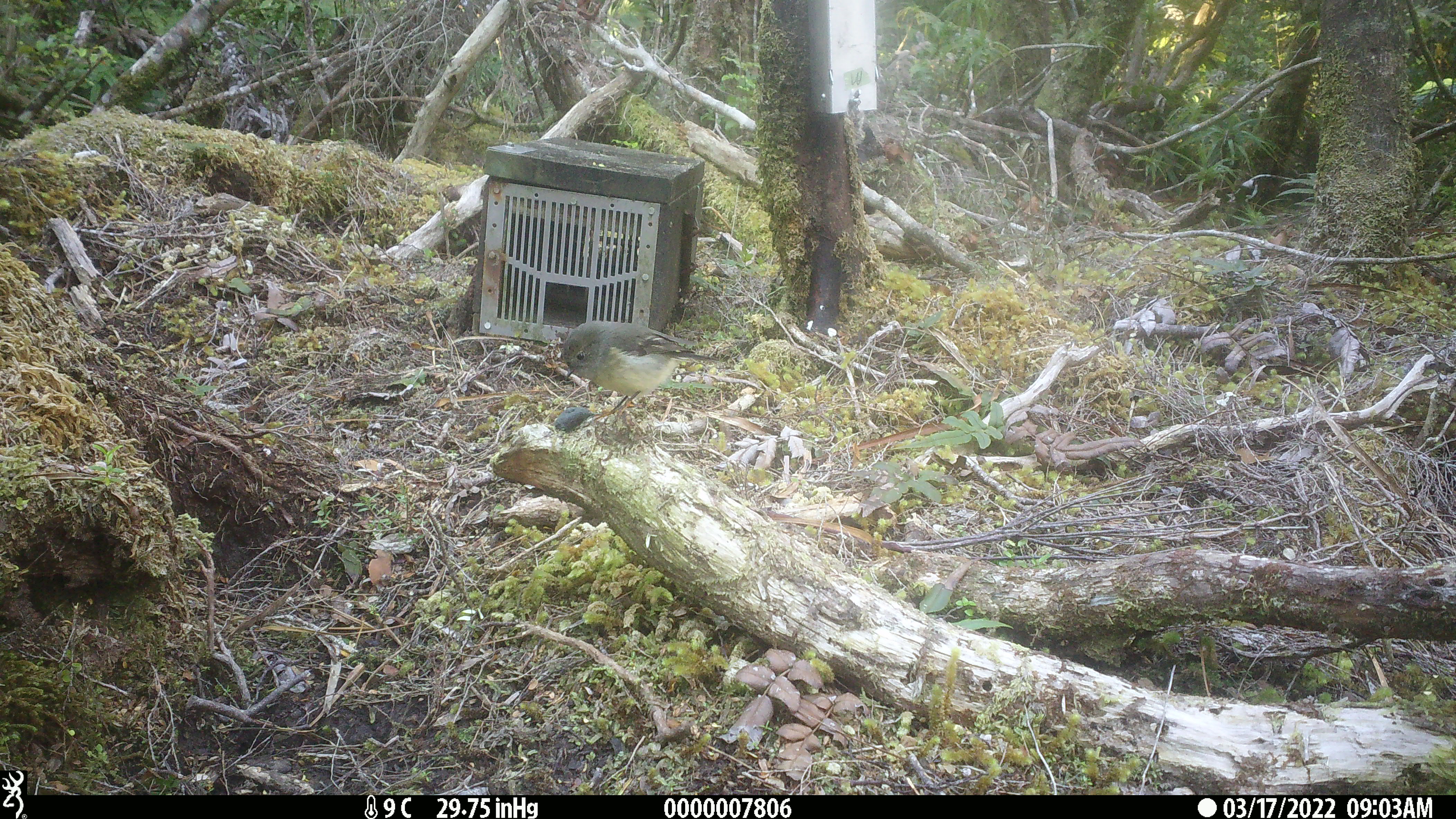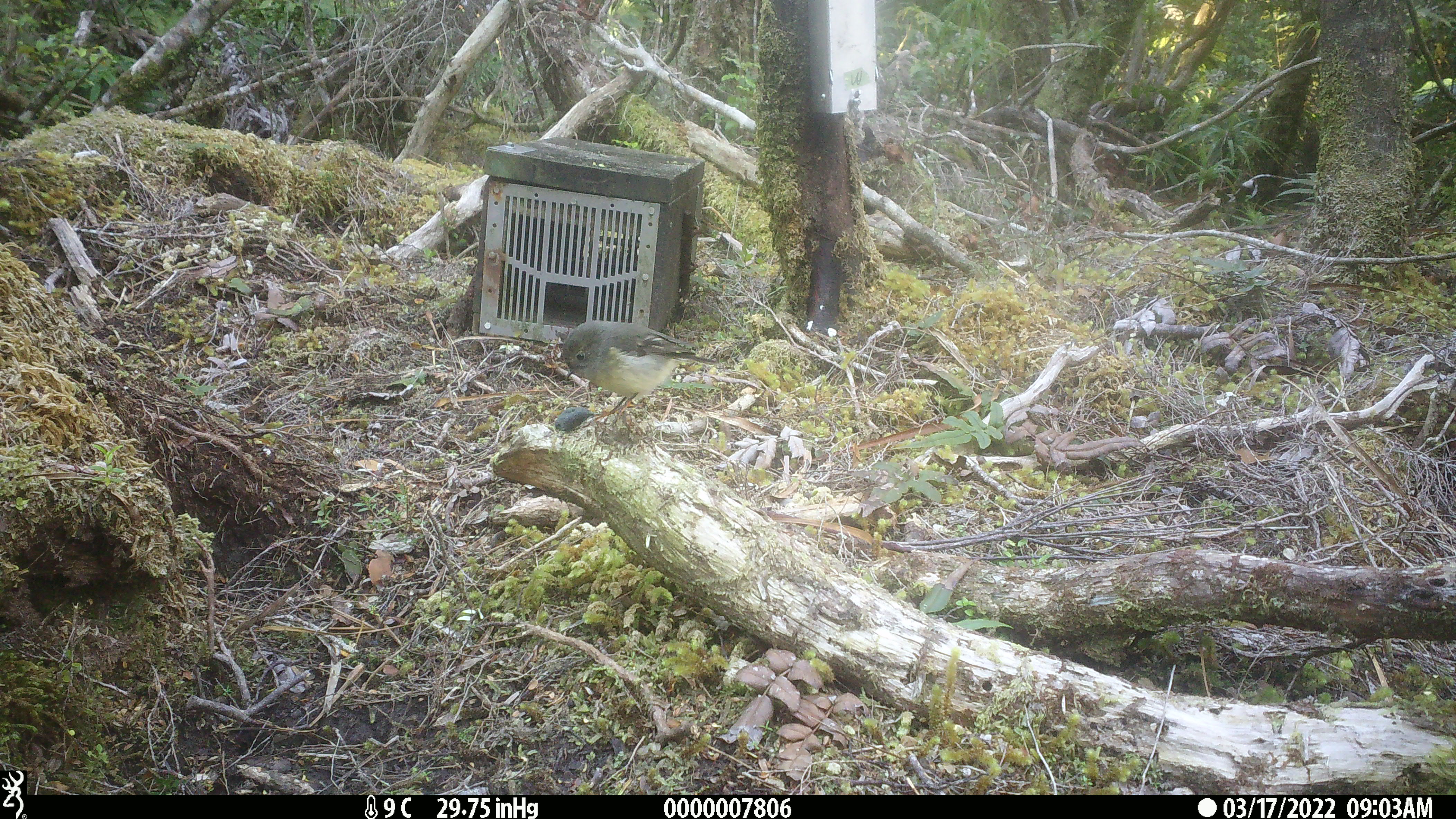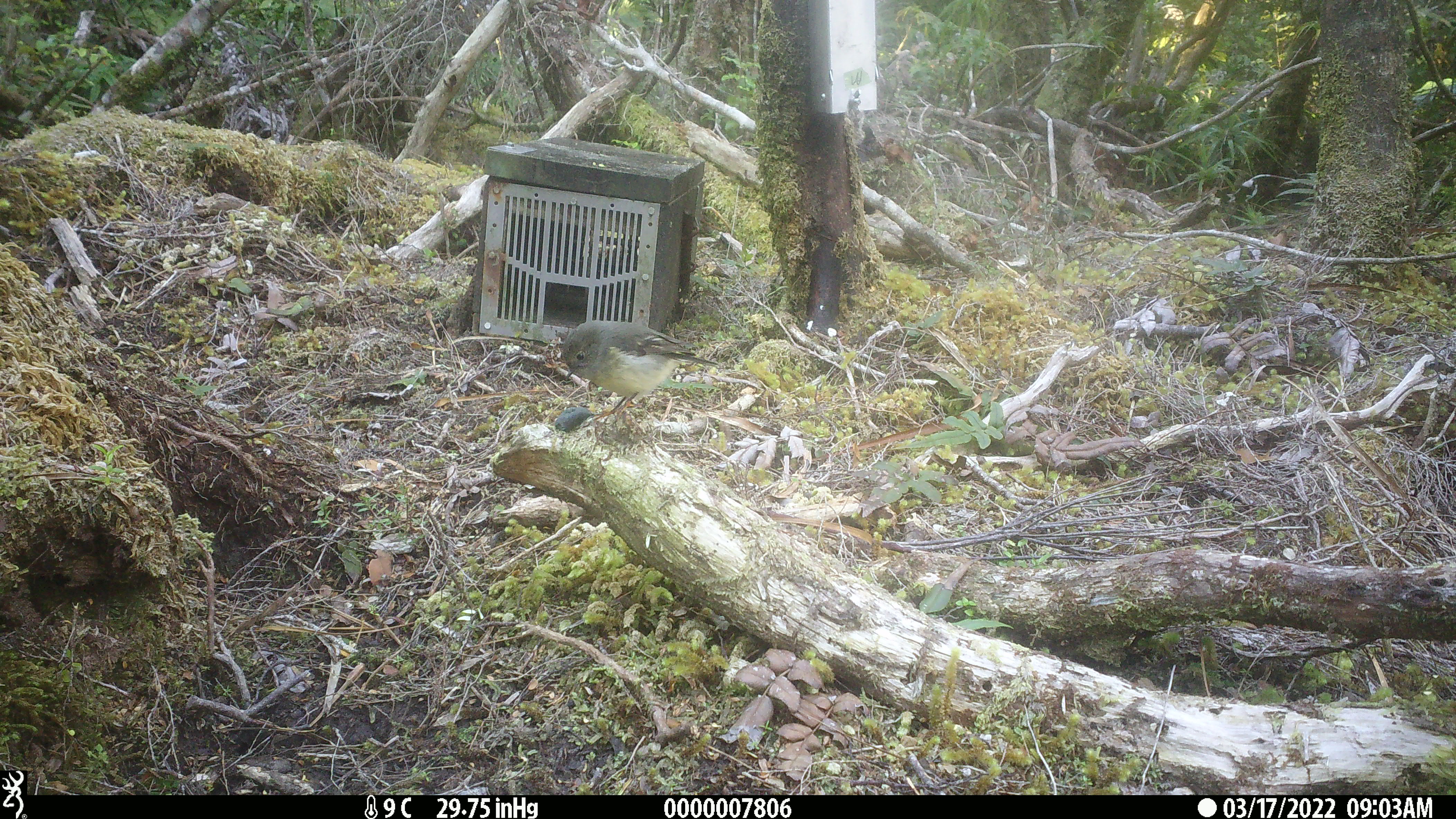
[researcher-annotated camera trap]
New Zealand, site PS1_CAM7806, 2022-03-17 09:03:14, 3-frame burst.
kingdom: Animalia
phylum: Chordata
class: Aves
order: Passeriformes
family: Petroicidae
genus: Petroica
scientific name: Petroica macrocephala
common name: tomtit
Tomtit (Petroica macrocephala).